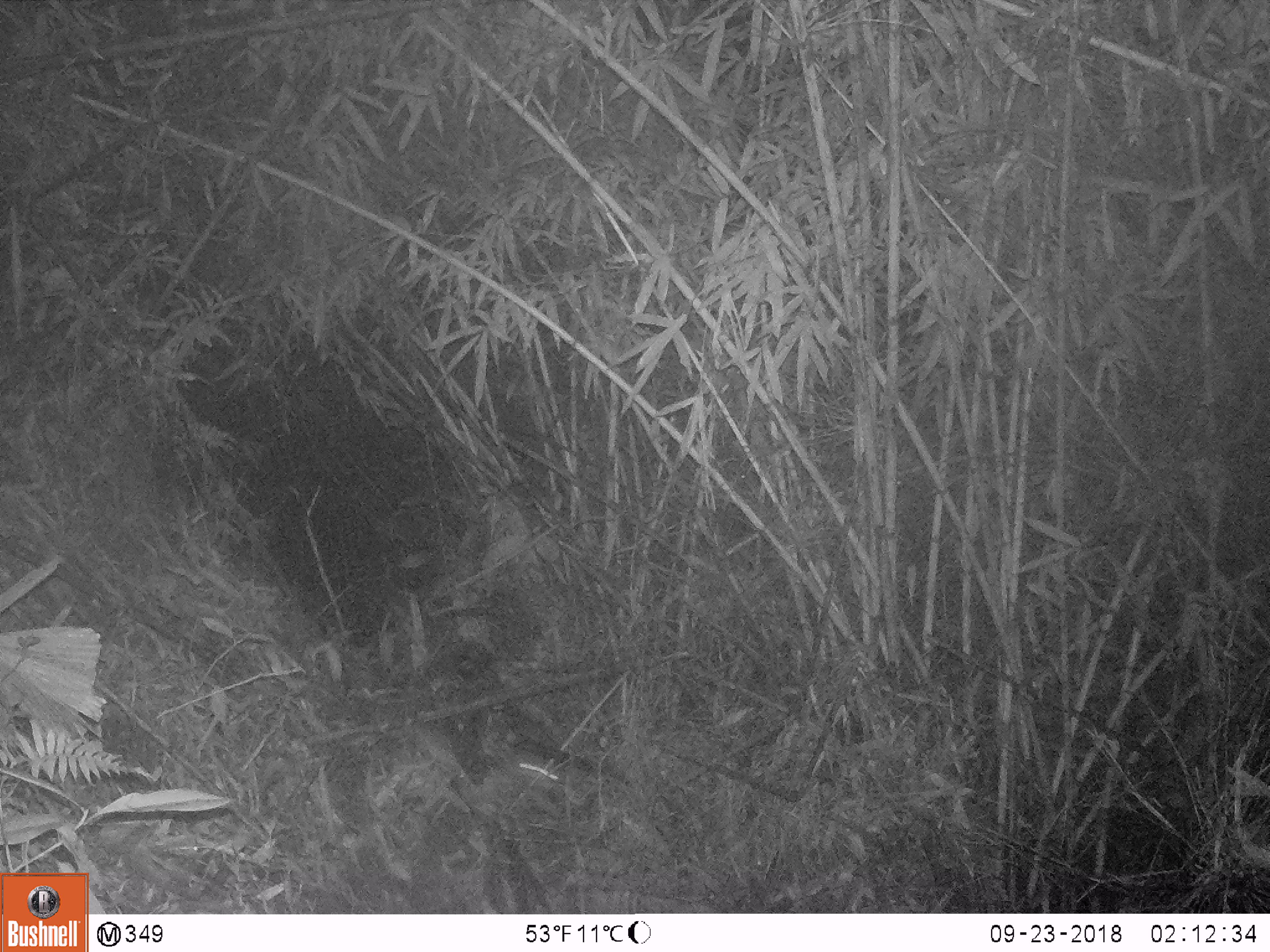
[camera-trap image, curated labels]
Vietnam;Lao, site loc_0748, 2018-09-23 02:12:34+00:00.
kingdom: Animalia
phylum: Chordata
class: Mammalia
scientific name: Mammalia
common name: mammal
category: unidentified small mammal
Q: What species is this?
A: Unidentified small mammal (mammal) (Mammalia).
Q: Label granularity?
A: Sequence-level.